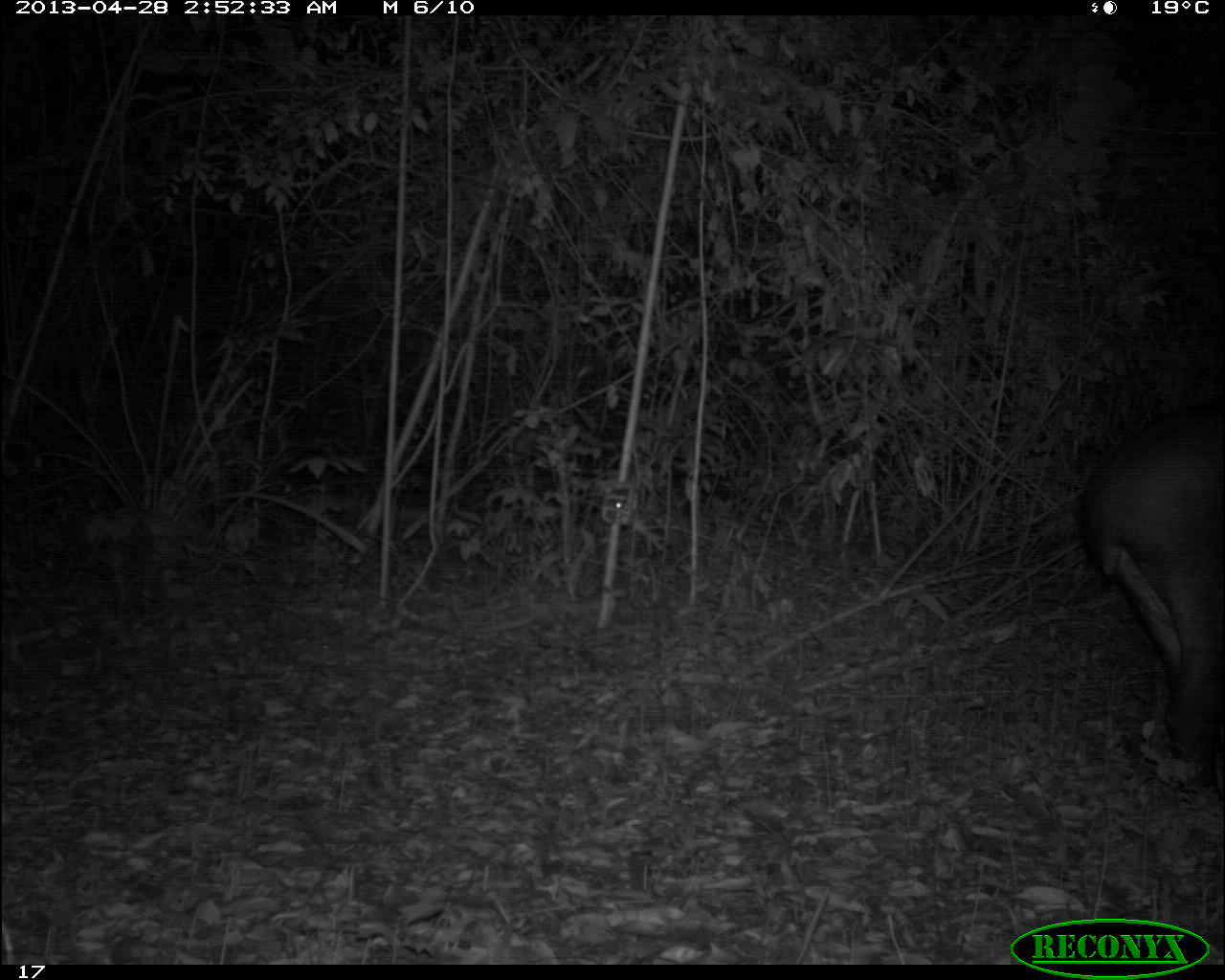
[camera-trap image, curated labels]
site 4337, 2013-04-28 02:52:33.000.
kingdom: Animalia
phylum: Chordata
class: Mammalia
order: Perissodactyla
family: Tapiridae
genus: Tapirus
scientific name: Tapirus bairdii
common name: baird's tapir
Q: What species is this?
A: Tapirus bairdii (baird's tapir).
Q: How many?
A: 1.